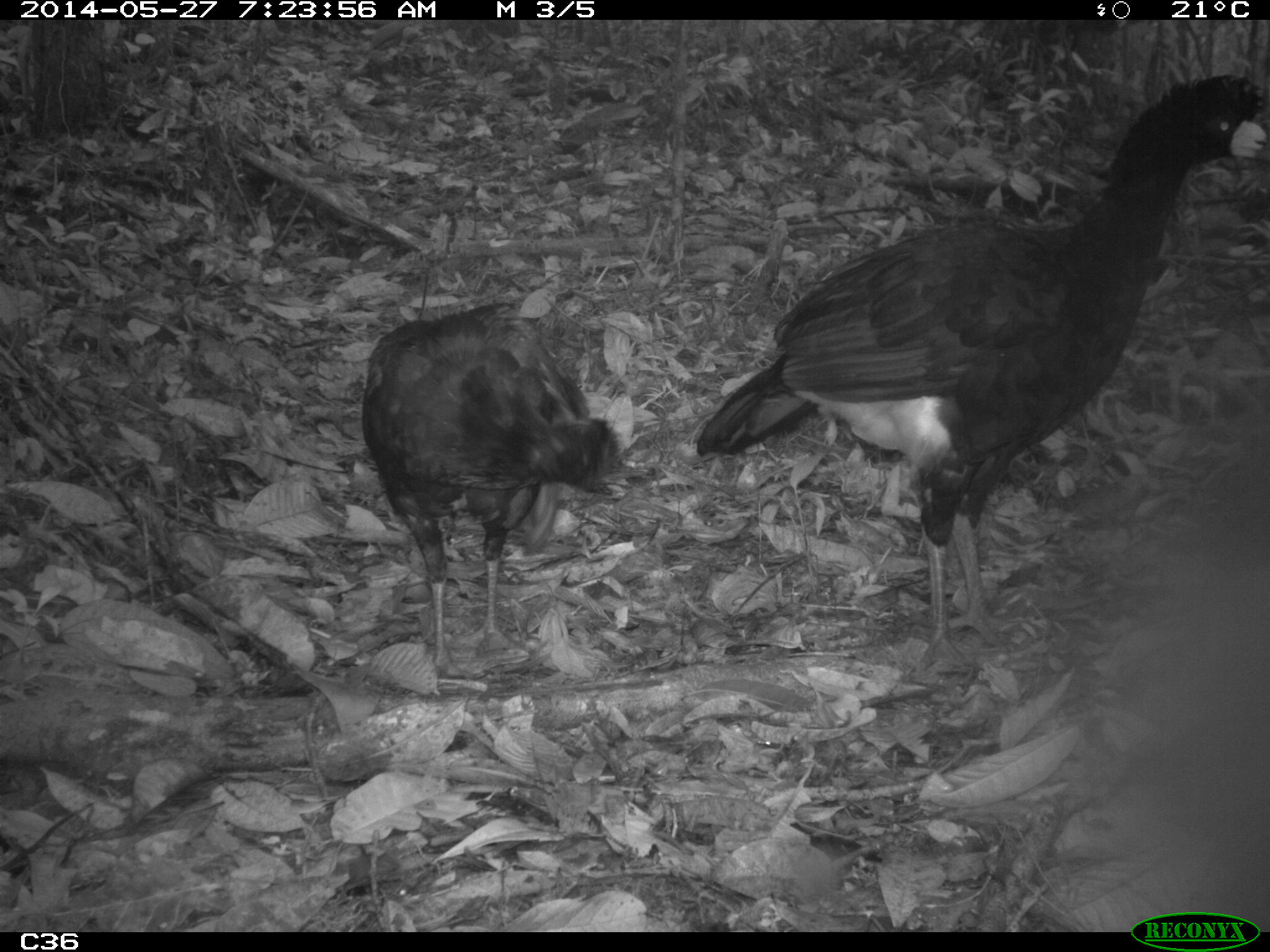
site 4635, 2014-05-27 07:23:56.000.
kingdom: Animalia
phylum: Chordata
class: Aves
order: Galliformes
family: Cracidae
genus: Crax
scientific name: Crax alector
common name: black curassow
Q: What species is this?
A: Crax alector (black curassow).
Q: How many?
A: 2.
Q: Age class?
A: Adult.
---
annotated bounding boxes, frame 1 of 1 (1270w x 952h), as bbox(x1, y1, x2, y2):
crax alector: bbox(692, 71, 1269, 681); bbox(356, 300, 642, 692)